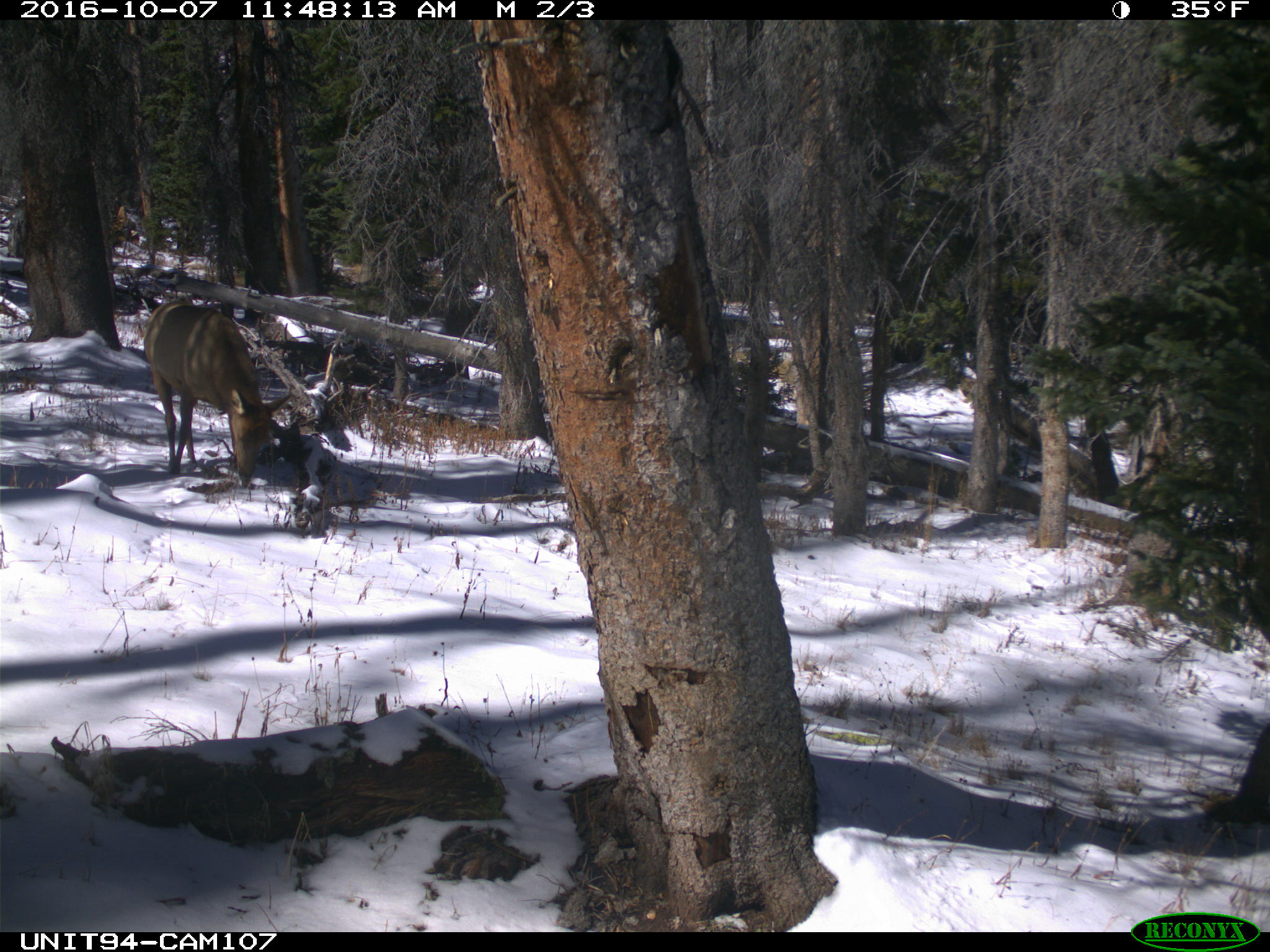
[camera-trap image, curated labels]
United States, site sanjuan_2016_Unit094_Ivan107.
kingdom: Animalia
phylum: Chordata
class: Mammalia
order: Artiodactyla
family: Cervidae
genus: Cervus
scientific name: Cervus elaphus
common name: red deer